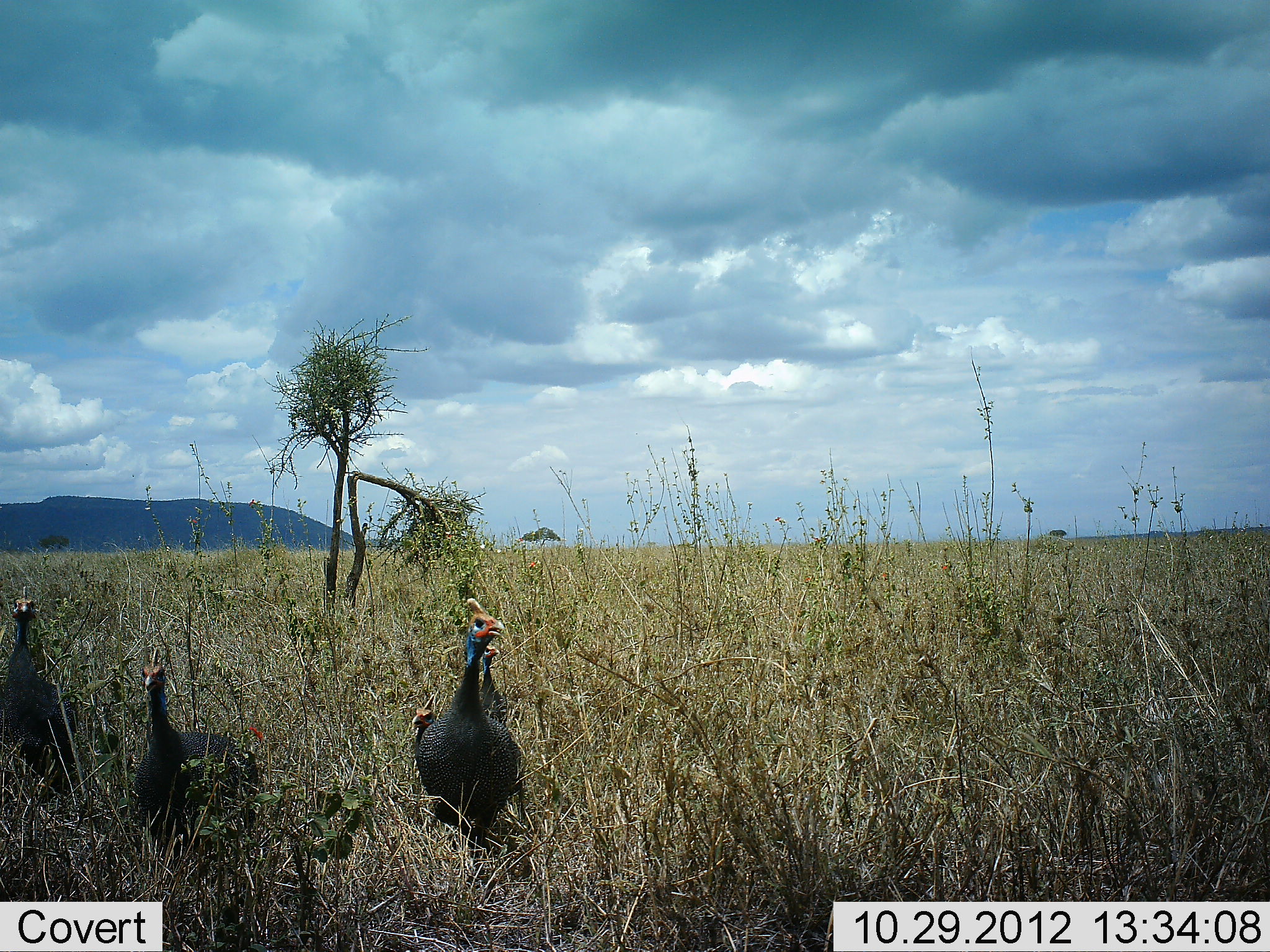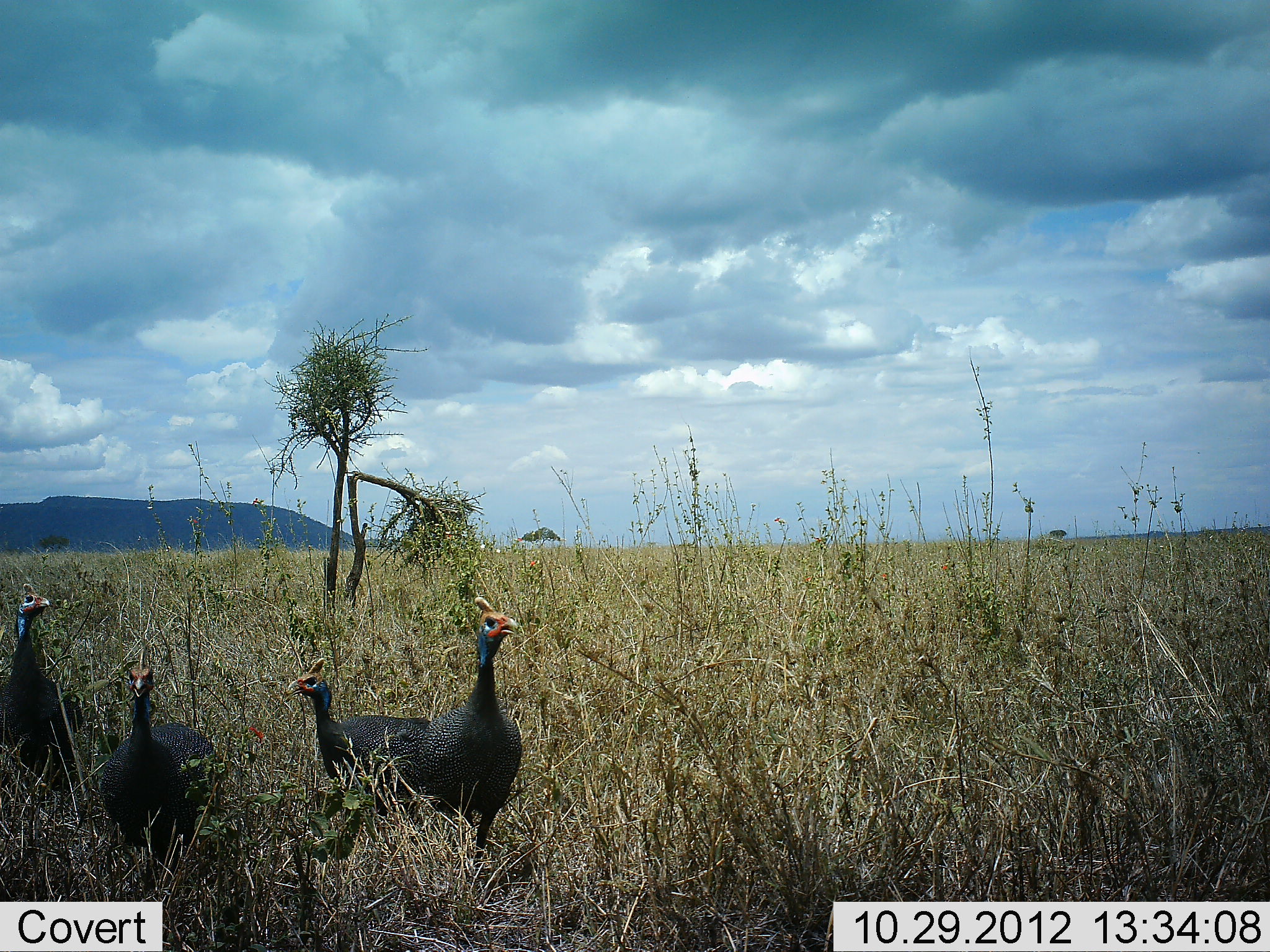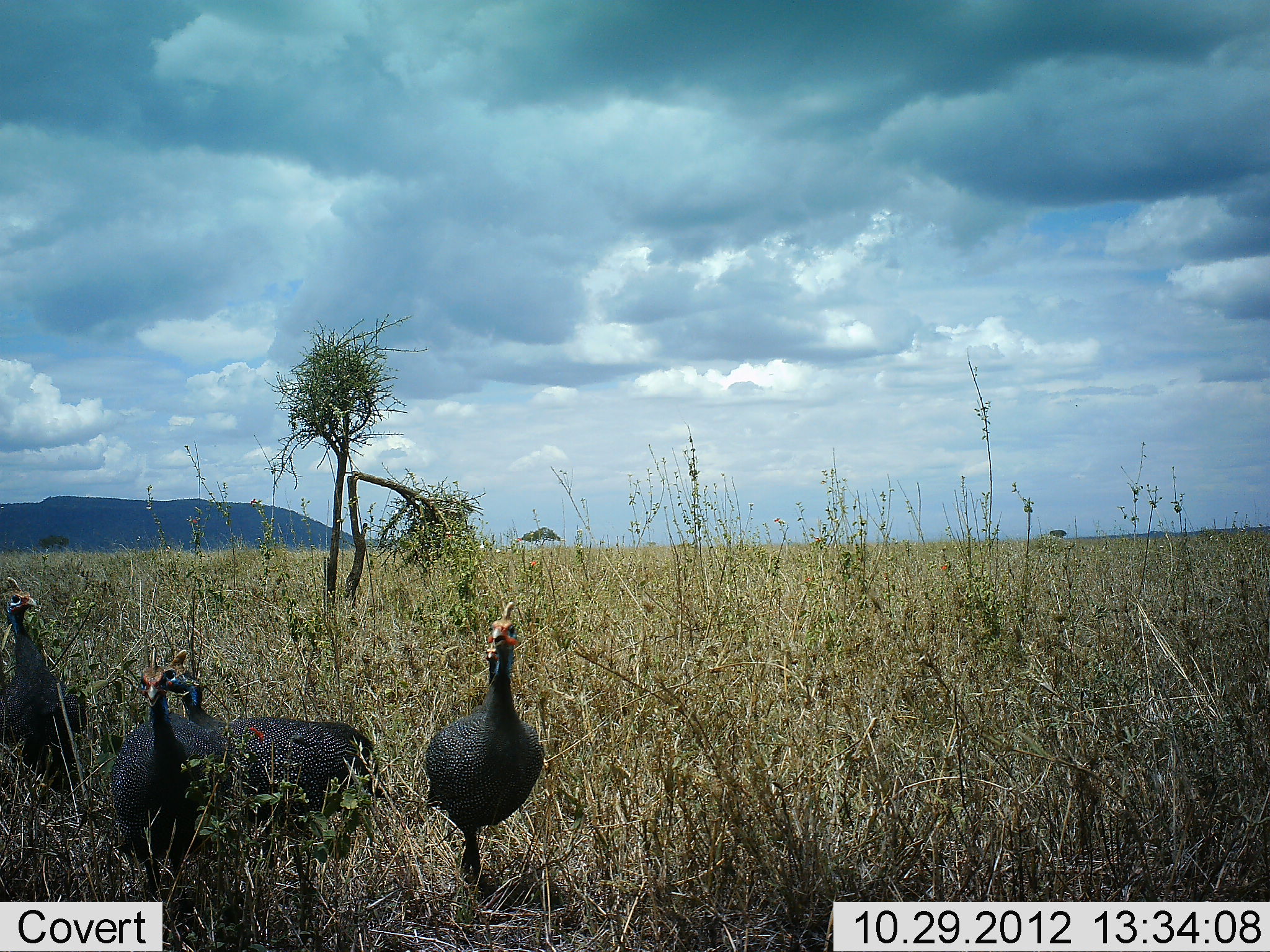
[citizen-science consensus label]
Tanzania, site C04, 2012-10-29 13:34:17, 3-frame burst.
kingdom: Animalia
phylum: Chordata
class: Aves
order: Galliformes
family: Numididae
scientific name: Numididae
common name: guinea fowl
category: guineafowl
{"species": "guineafowl (guinea fowl) (Numididae)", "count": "4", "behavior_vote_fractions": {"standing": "18%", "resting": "0%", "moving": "82%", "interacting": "9%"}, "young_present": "0%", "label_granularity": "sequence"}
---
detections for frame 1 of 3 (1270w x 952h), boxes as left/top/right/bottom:
animal: 411/597/526/862; 132/646/255/861; 0/585/80/789; 482/645/504/723; 407/704/437/760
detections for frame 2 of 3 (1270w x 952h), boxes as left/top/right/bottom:
animal: 416/595/524/866; 101/646/215/879; 281/656/433/823; 0/583/81/798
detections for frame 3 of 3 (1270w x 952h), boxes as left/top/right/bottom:
animal: 160/649/385/847; 425/599/542/899; 111/648/222/899; 1/570/85/801